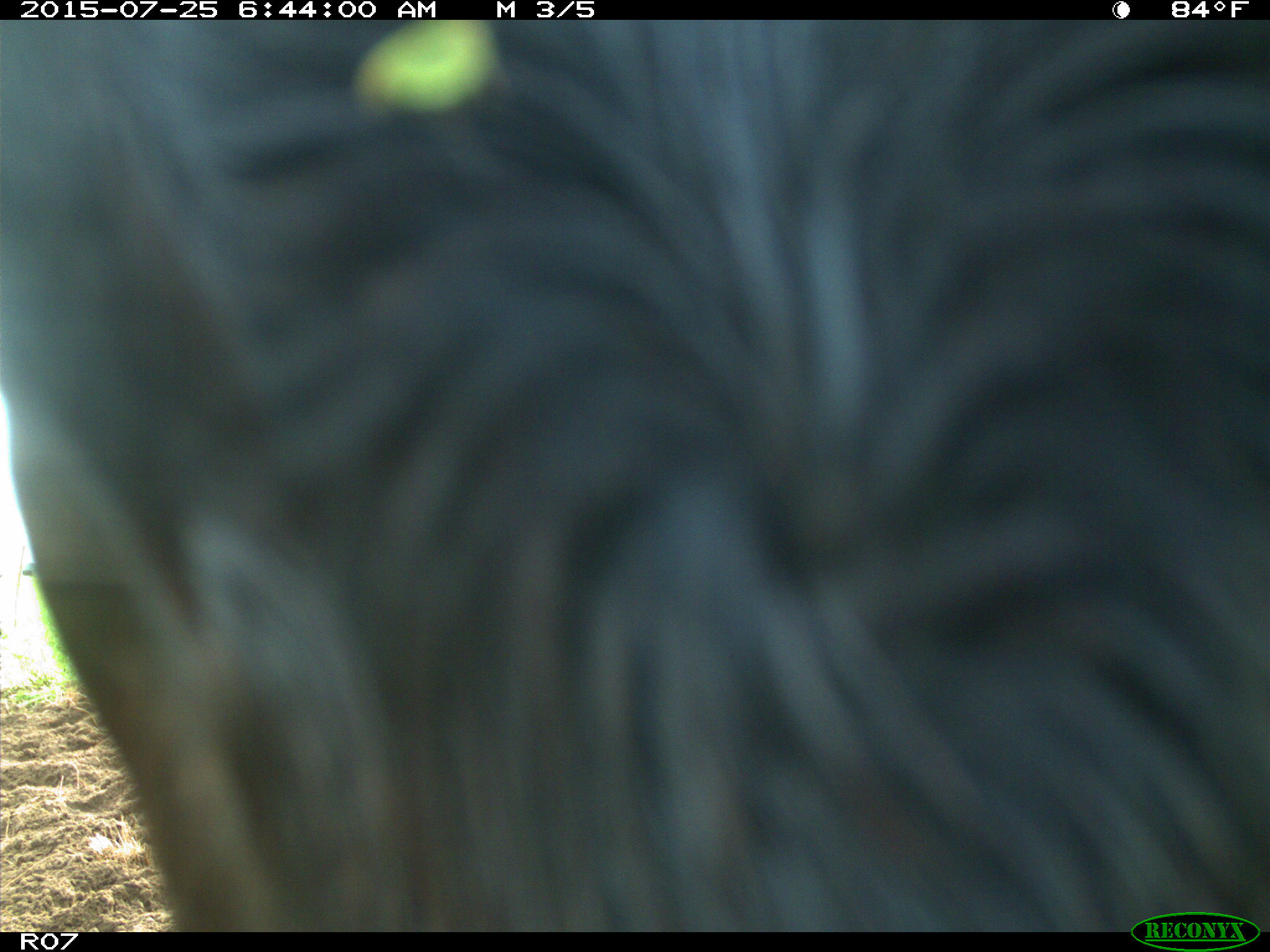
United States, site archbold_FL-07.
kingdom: Animalia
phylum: Chordata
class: Mammalia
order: Artiodactyla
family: Bovidae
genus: Bos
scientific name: Bos taurus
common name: domestic cow